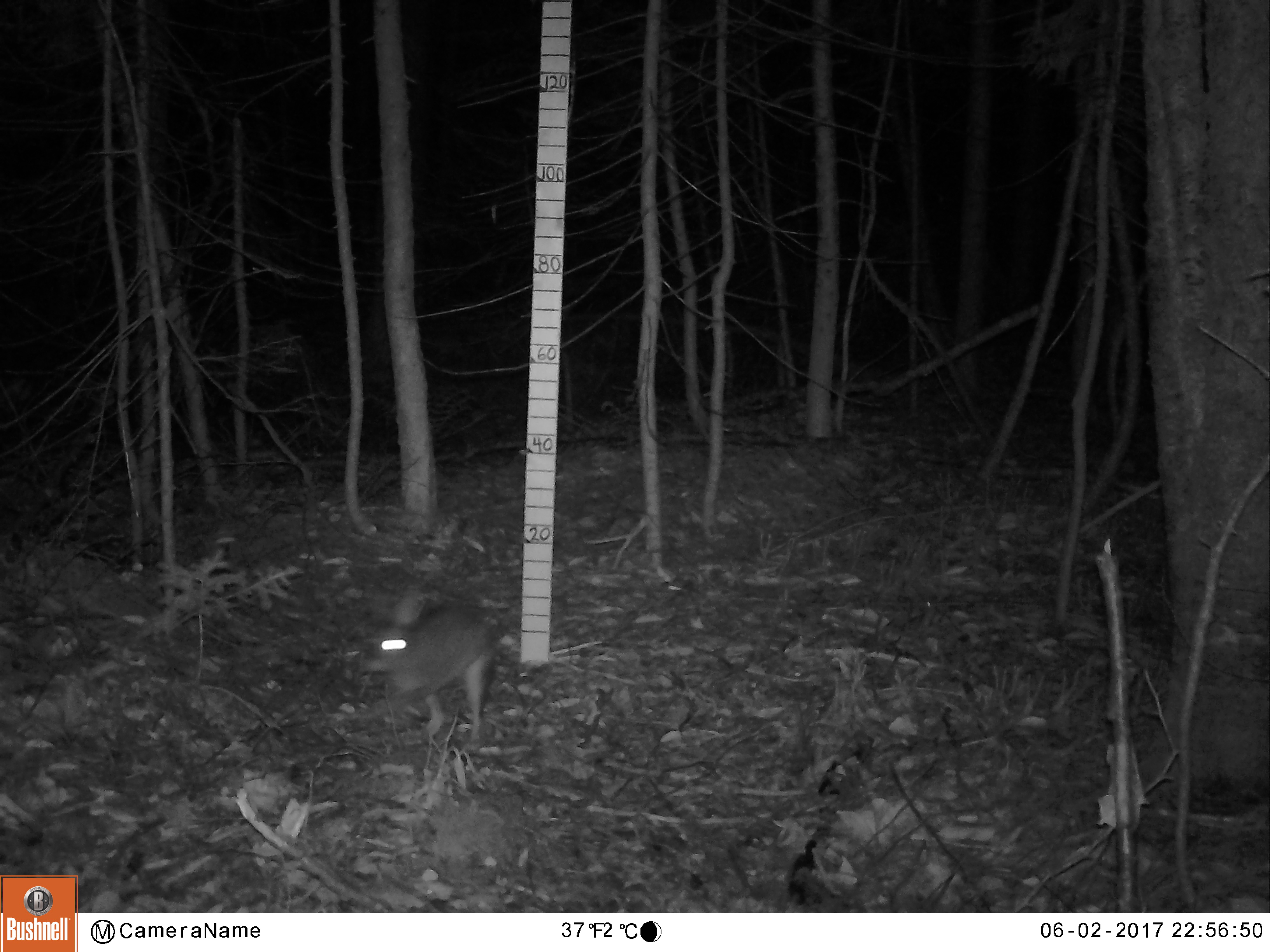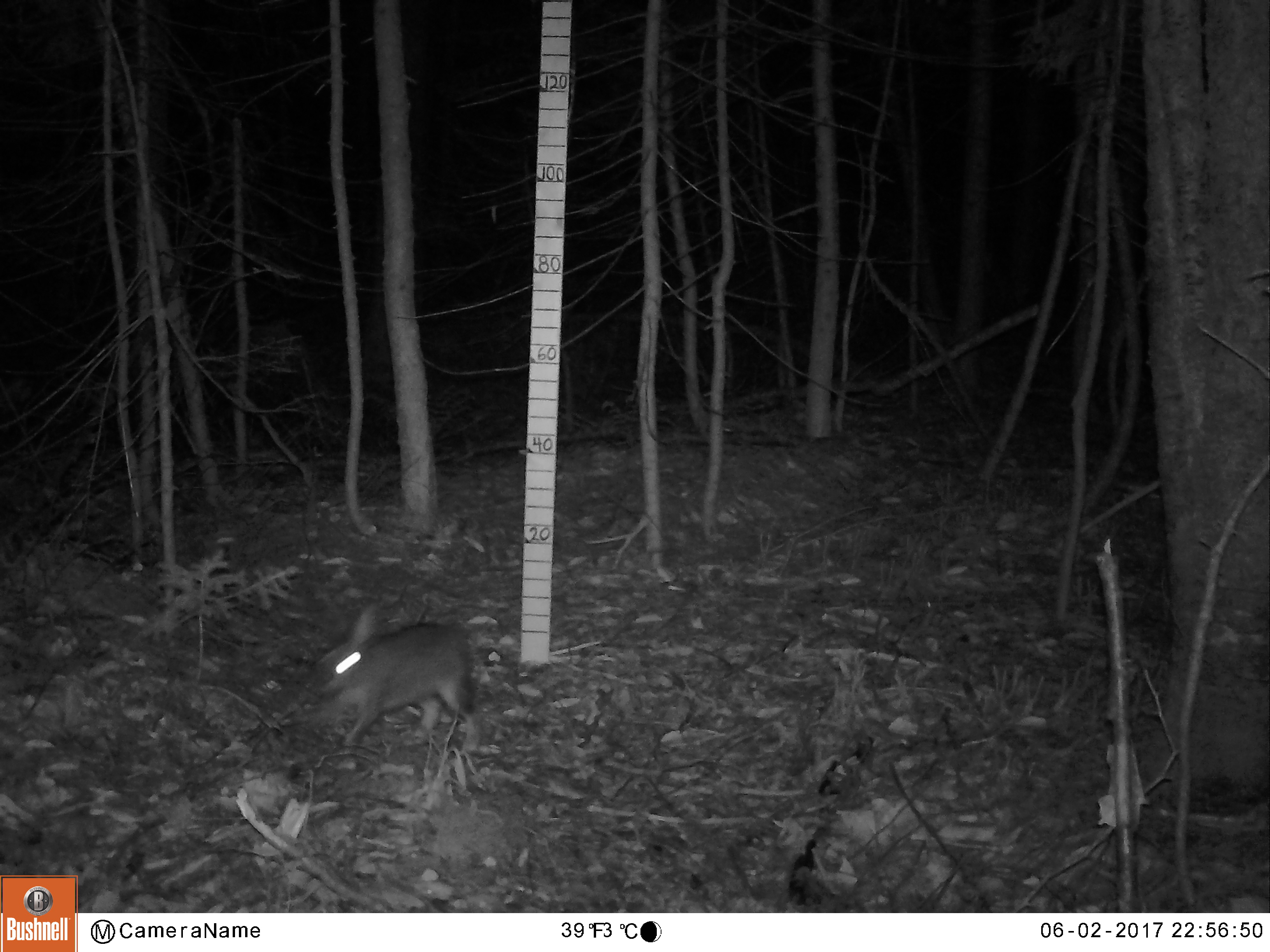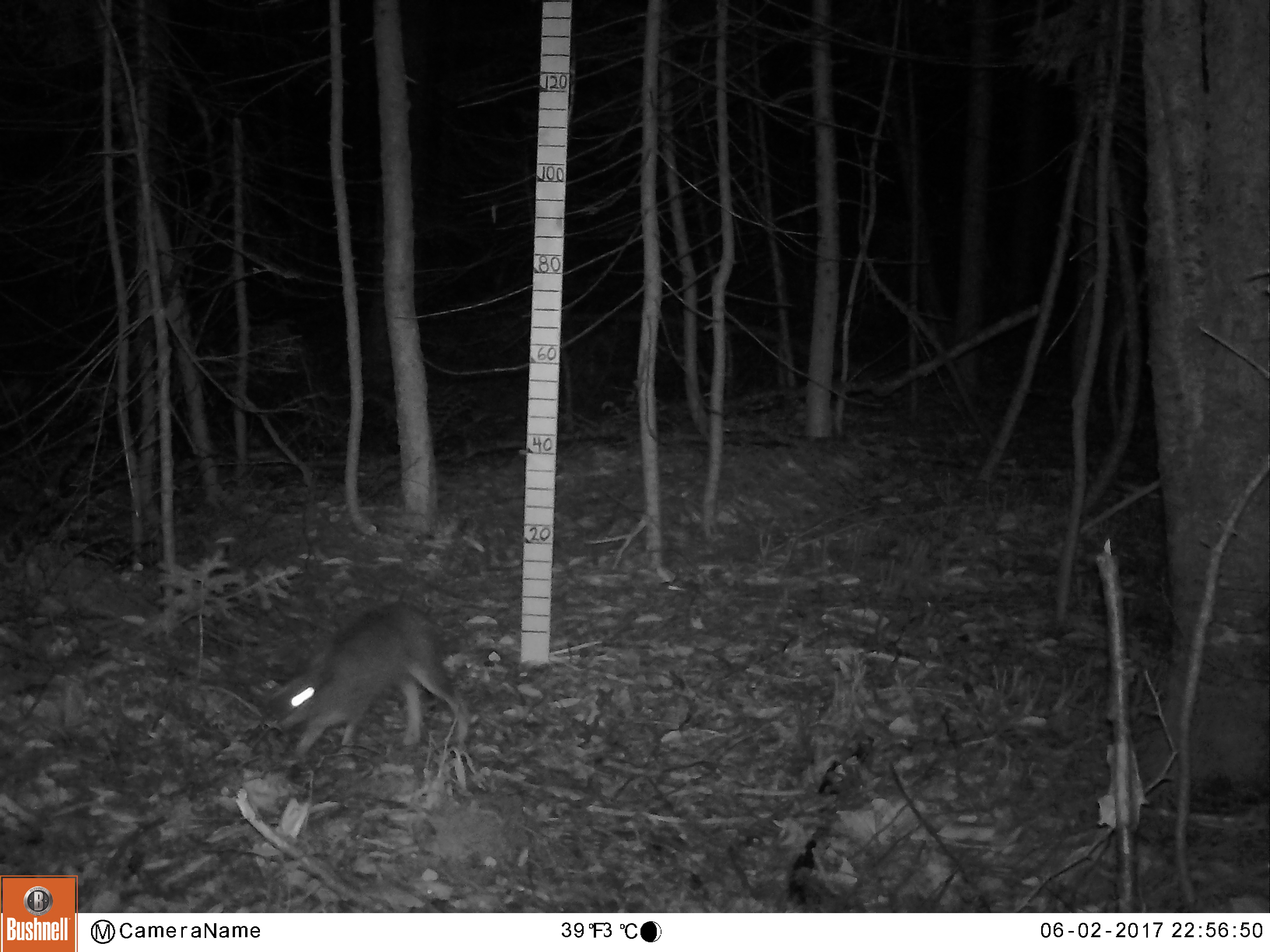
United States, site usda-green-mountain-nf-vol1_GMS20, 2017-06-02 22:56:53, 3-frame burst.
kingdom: Animalia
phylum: Chordata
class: Mammalia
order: Lagomorpha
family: Leporidae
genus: Lepus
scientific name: Lepus americanus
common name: snowshoe hare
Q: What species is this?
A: Snowshoe hare (Lepus americanus).